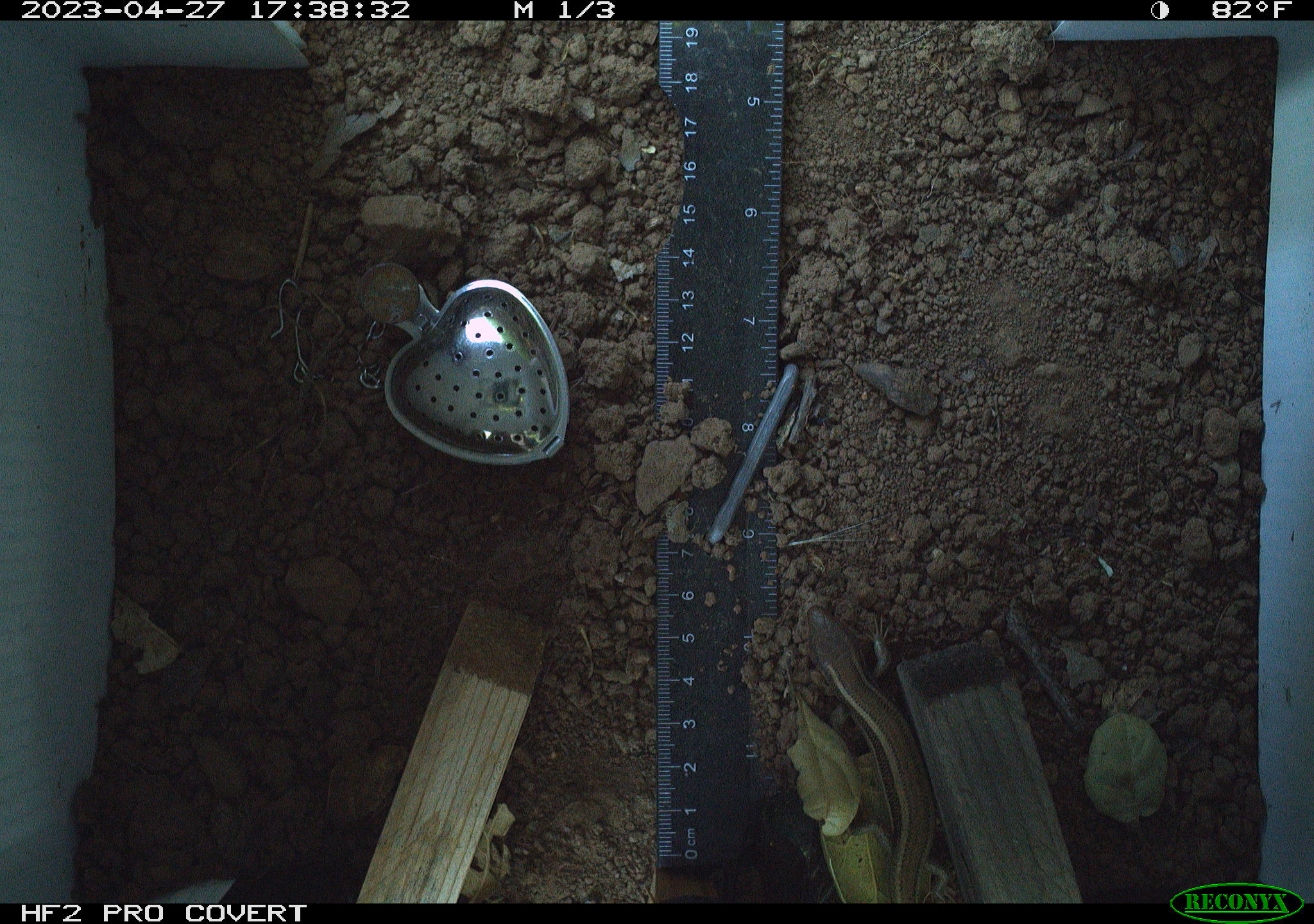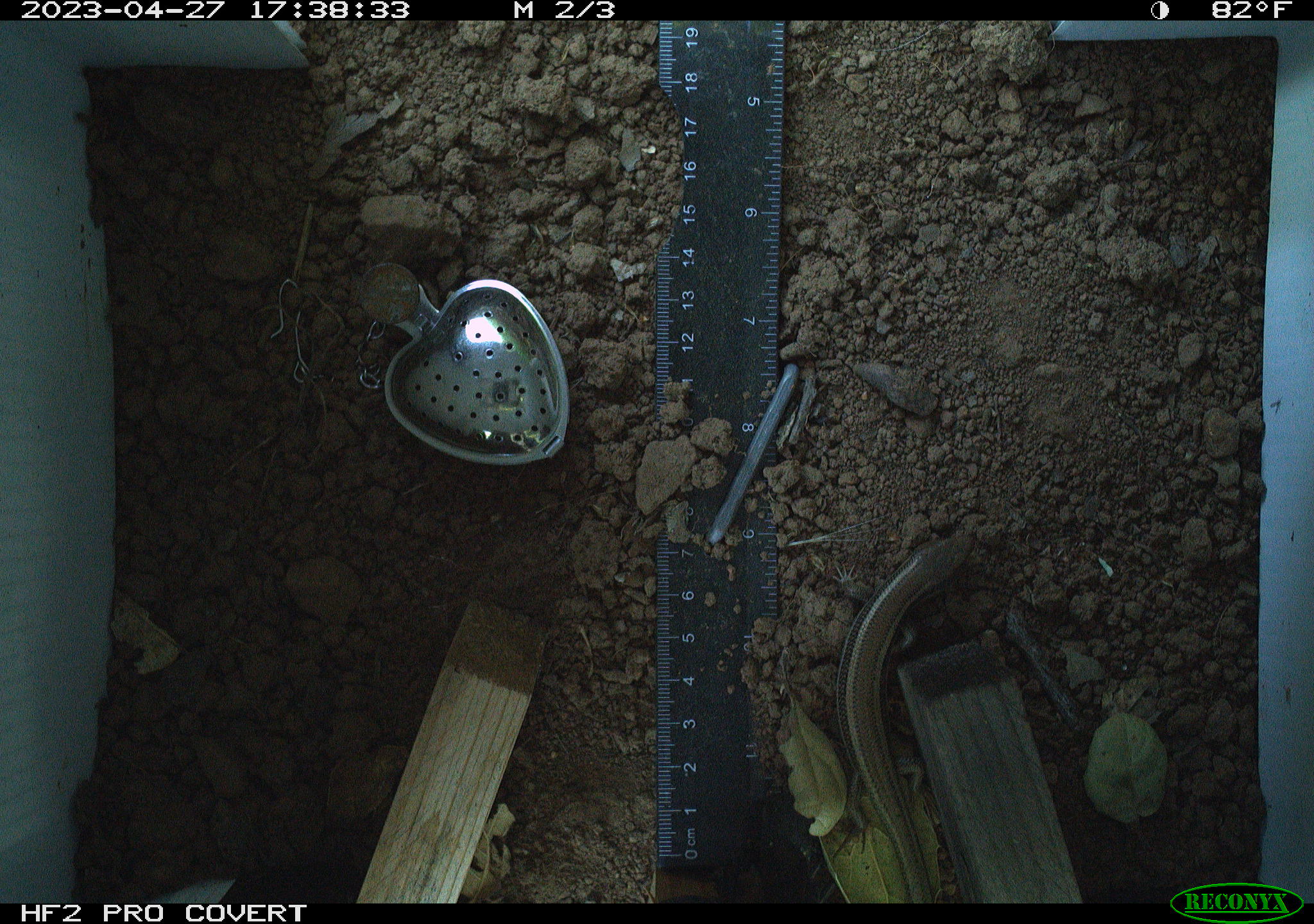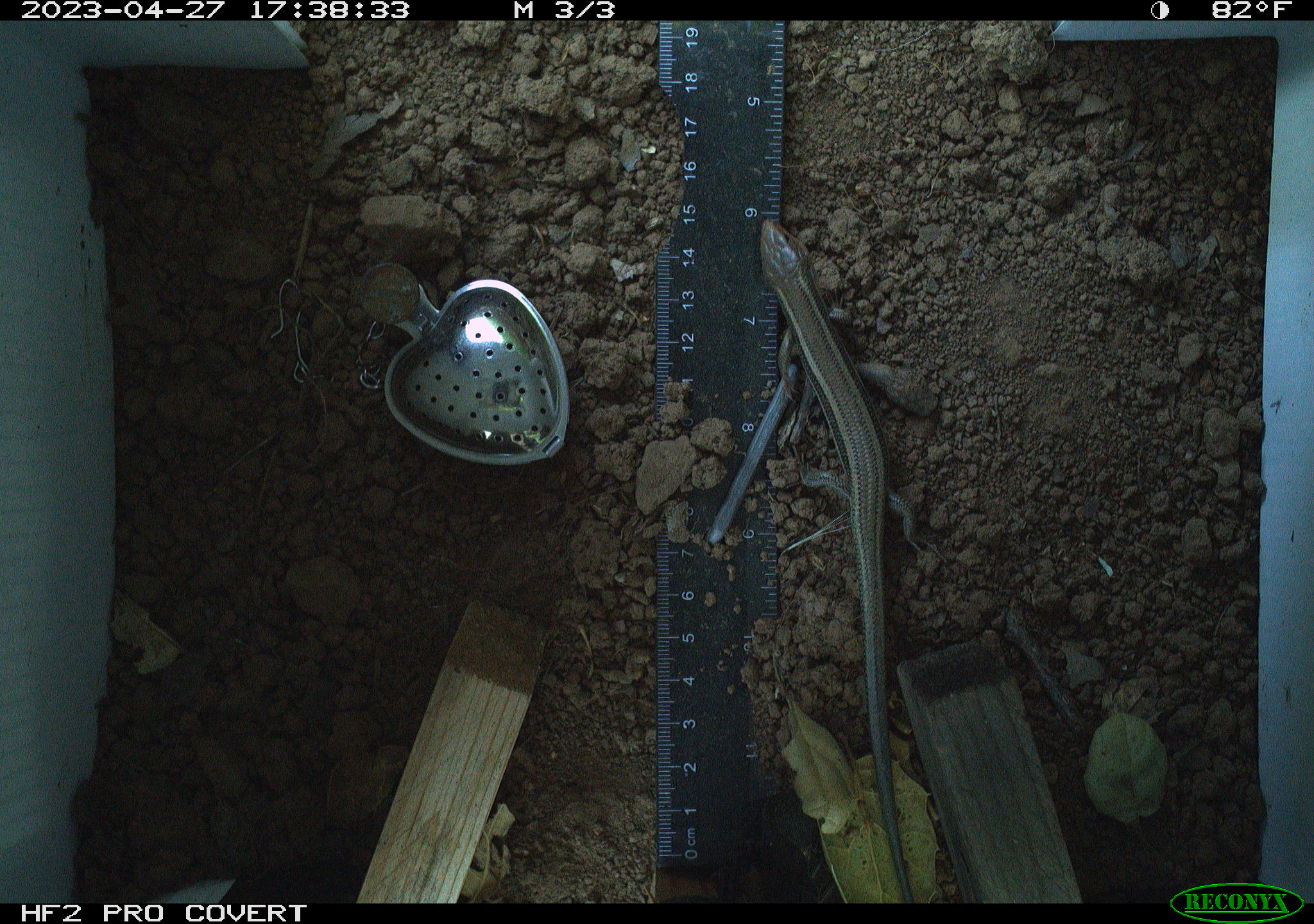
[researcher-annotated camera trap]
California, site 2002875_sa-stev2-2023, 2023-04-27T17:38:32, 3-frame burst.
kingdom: Animalia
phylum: Chordata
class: Reptilia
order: Squamata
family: Scincidae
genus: Plestiodon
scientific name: Plestiodon skiltonianus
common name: western skink